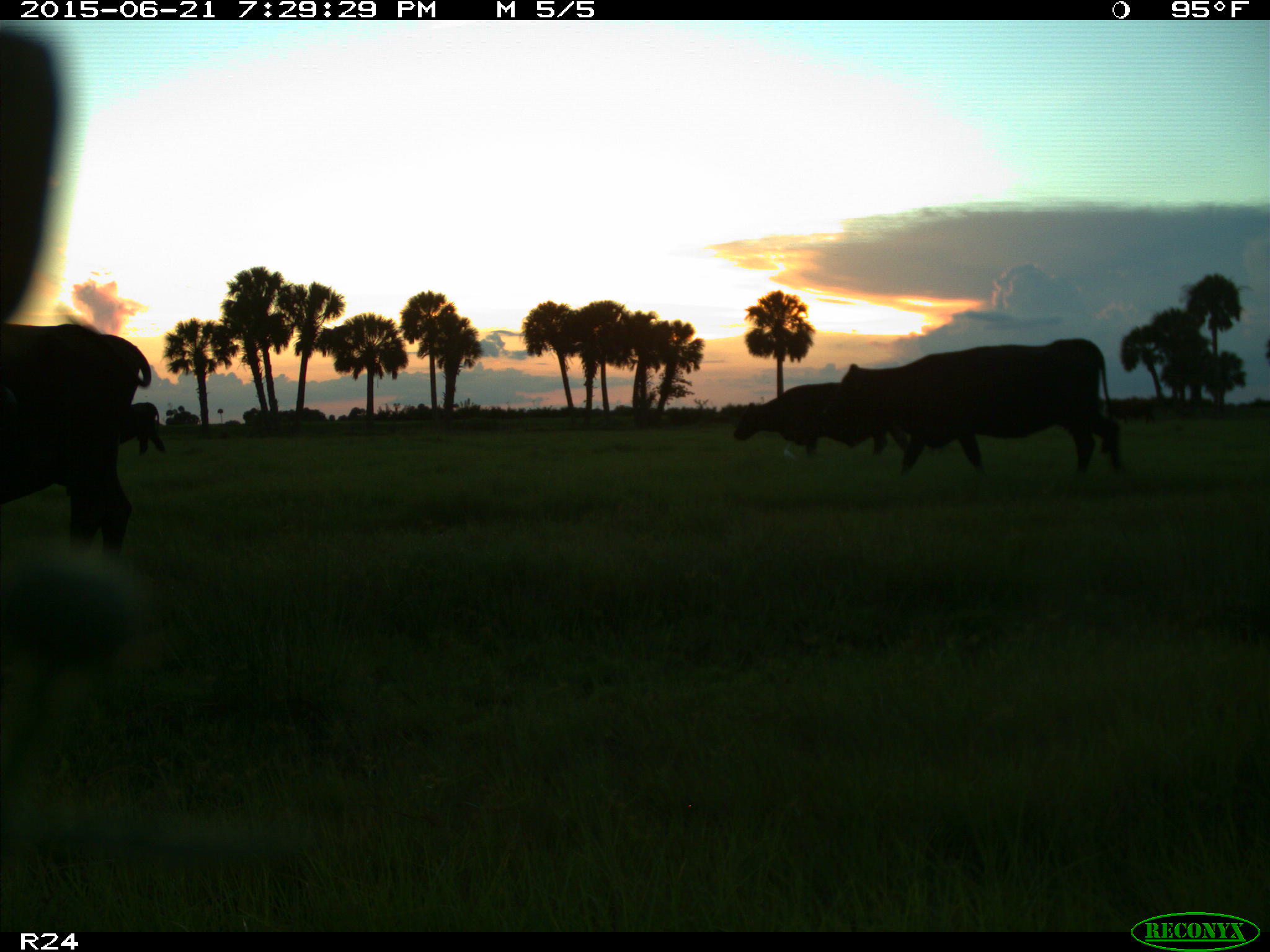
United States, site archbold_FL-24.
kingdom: Animalia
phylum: Chordata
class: Mammalia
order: Artiodactyla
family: Bovidae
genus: Bos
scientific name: Bos taurus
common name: domestic cow